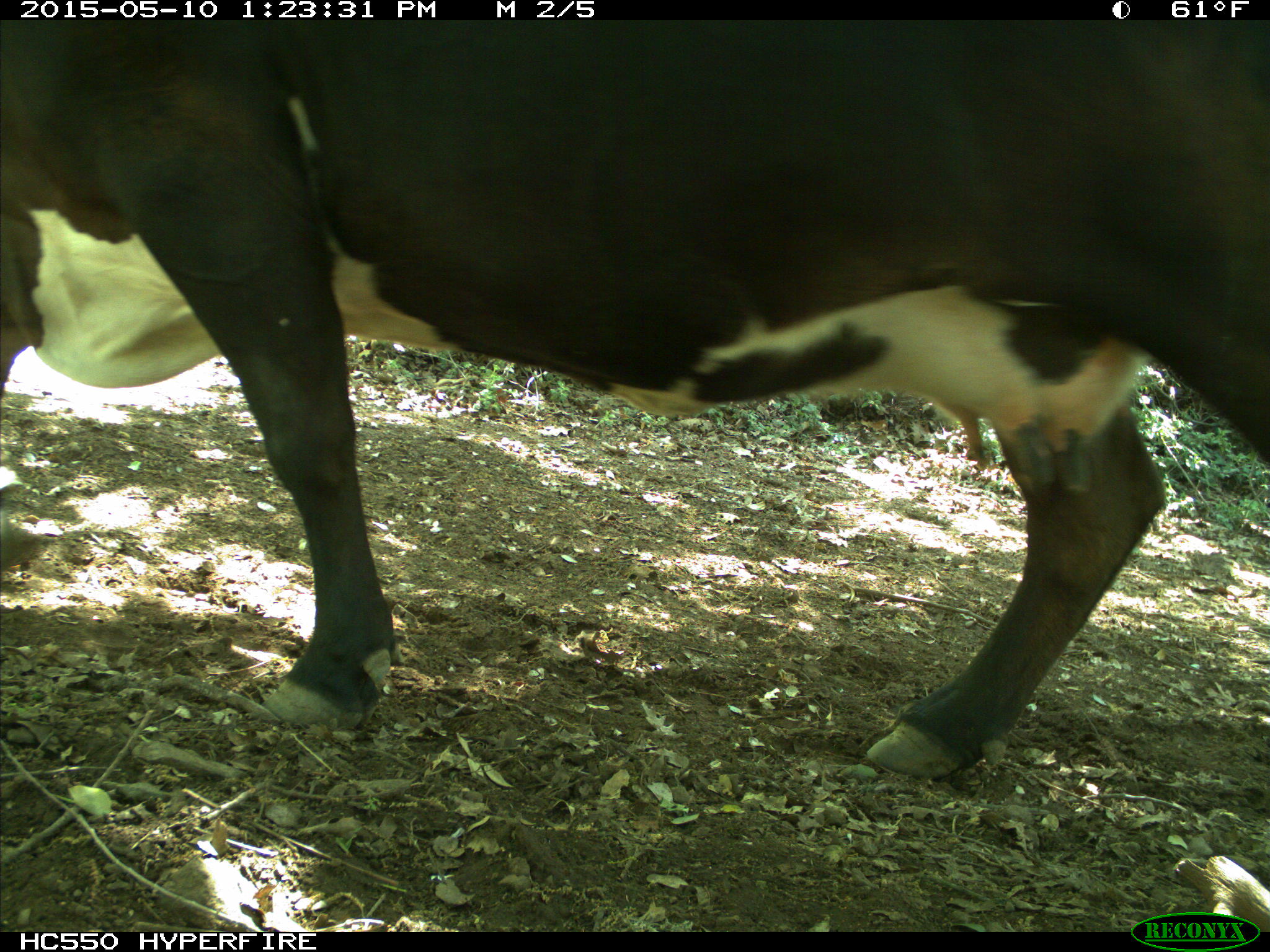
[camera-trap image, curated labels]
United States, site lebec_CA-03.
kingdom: Animalia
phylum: Chordata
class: Mammalia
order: Artiodactyla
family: Bovidae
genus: Bos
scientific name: Bos taurus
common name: domestic cow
Bos taurus (domestic cow).